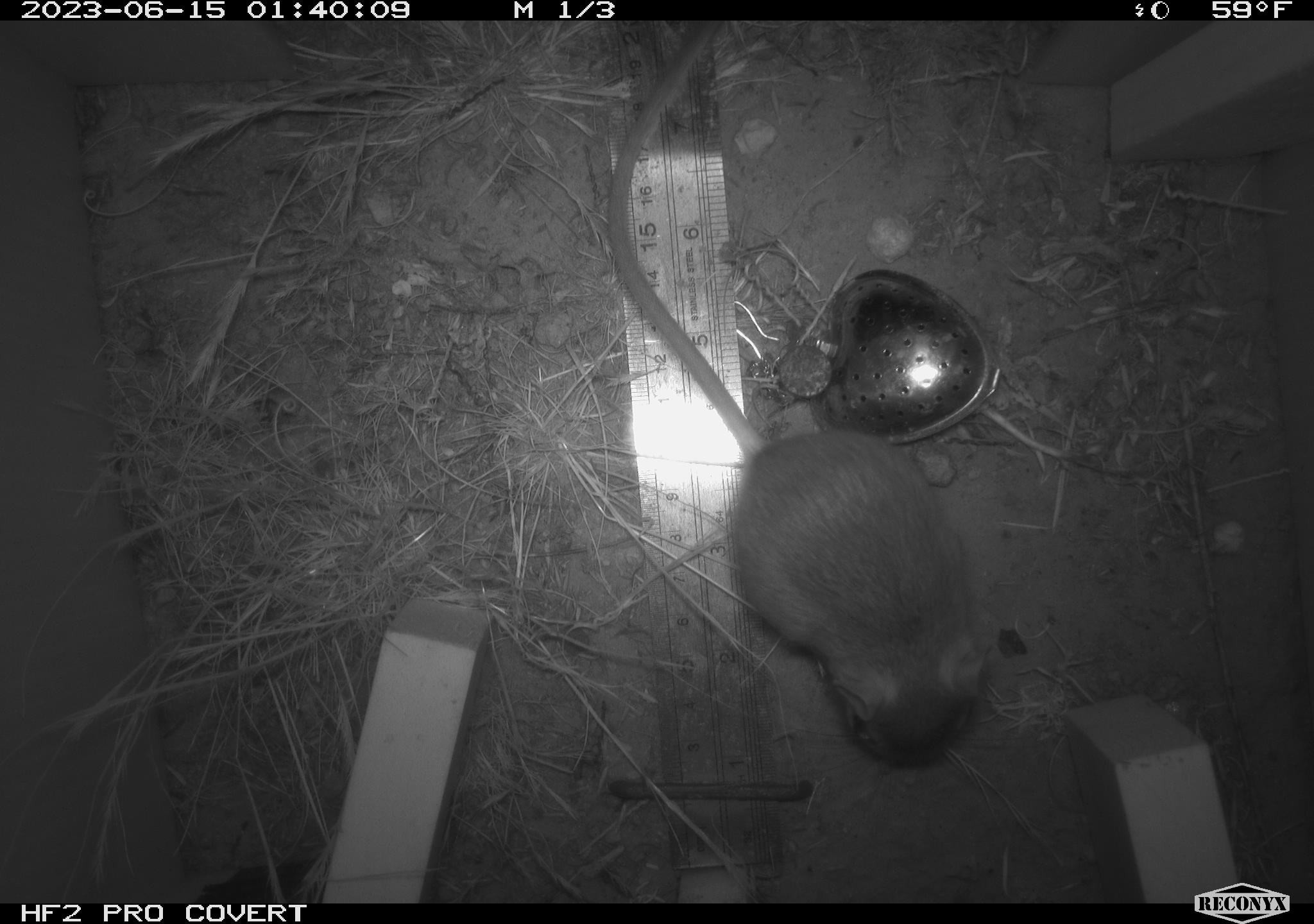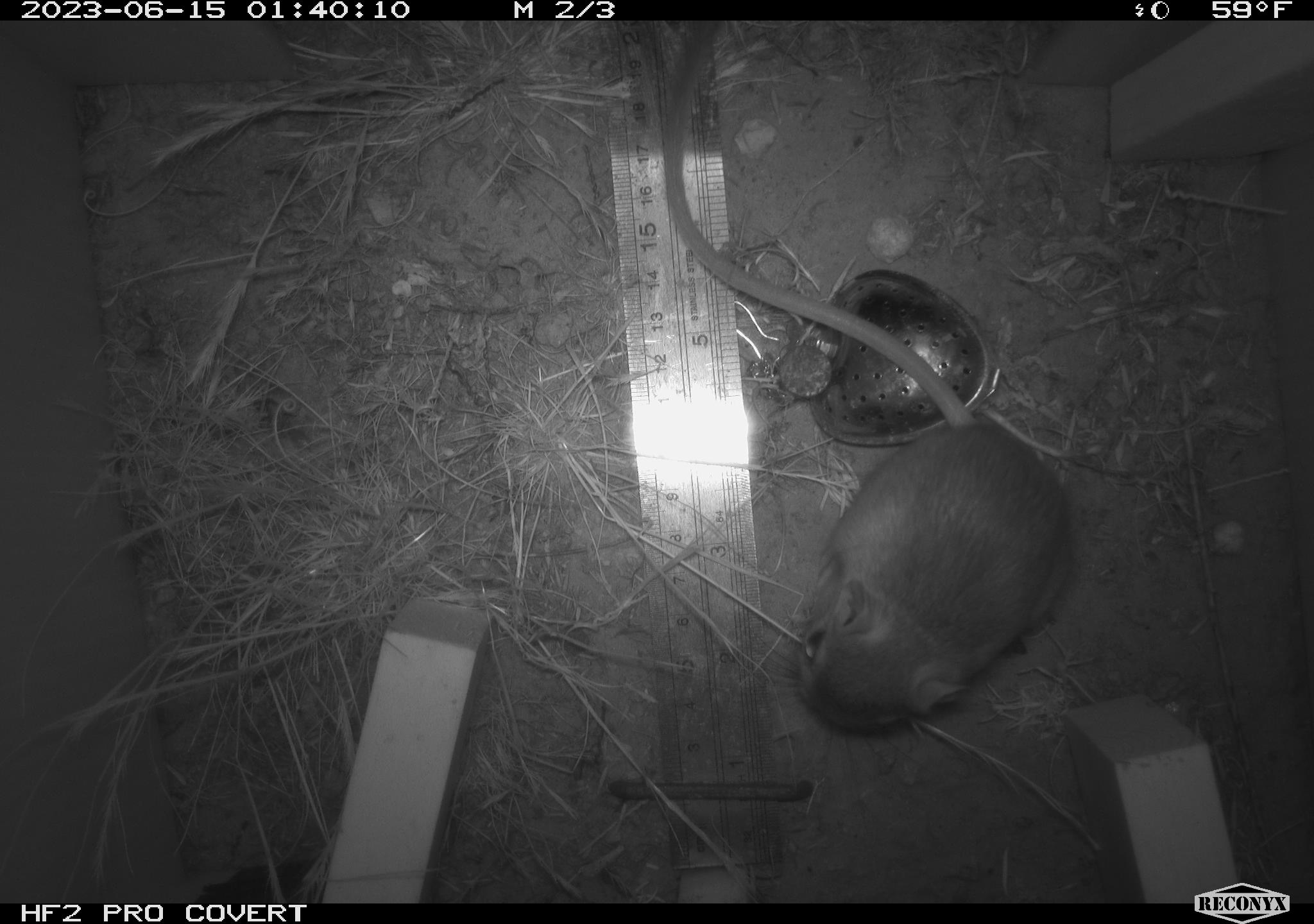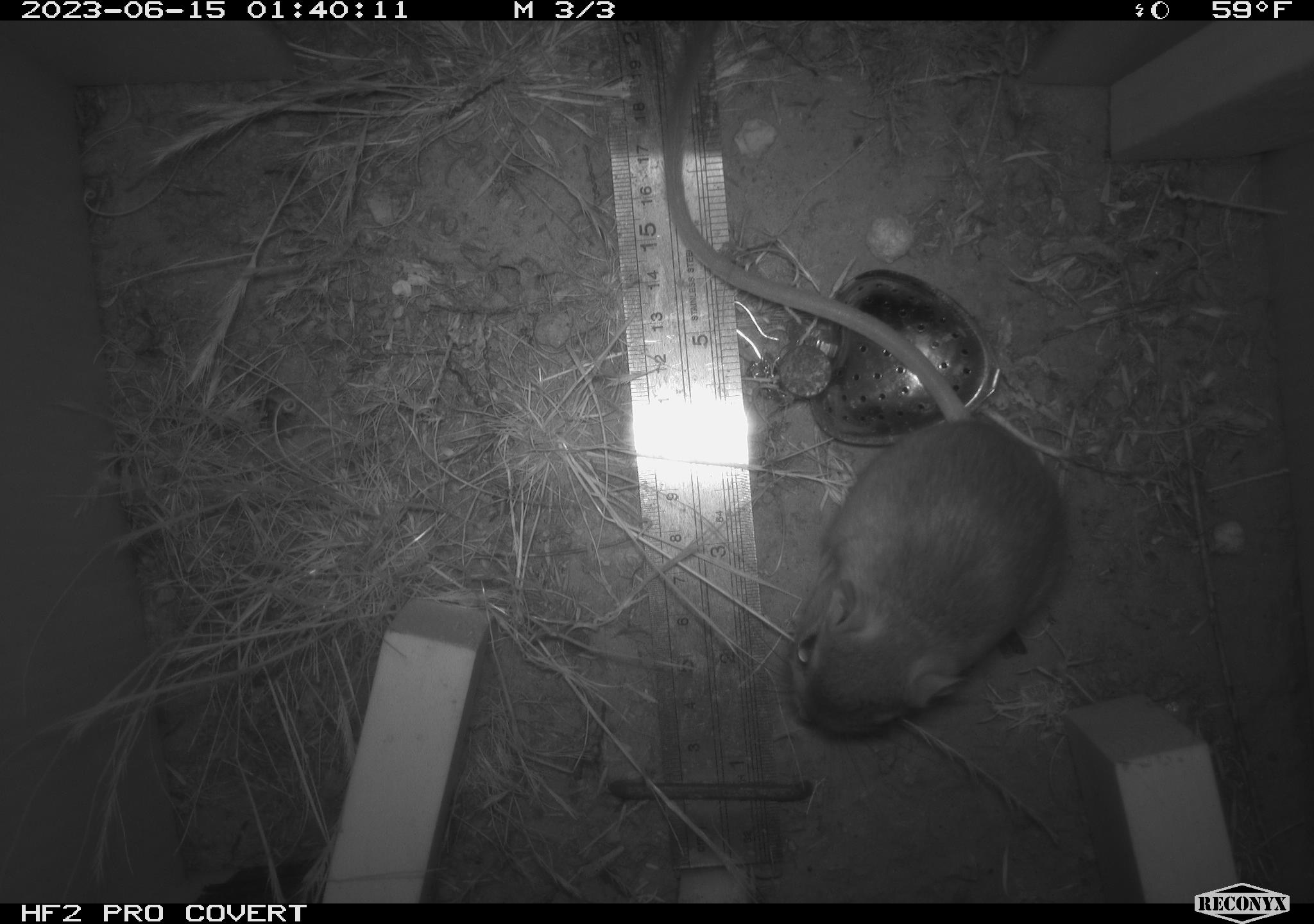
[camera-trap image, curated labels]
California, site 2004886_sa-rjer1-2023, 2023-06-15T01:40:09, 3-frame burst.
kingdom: Animalia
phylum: Chordata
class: Mammalia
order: Rodentia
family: Heteromyidae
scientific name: Heteromyidae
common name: kangaroo rats and pocket mice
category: heteromyidae family